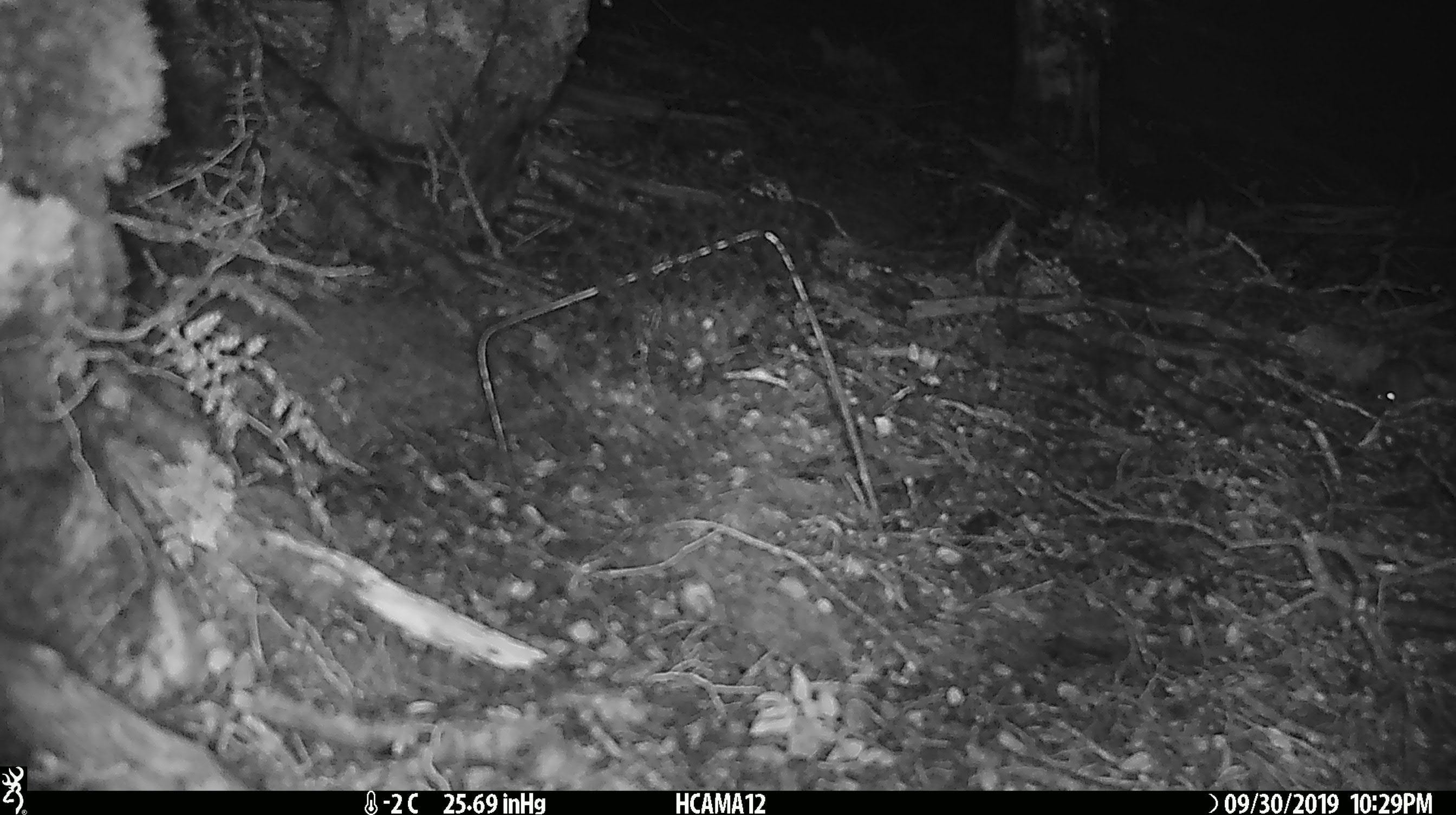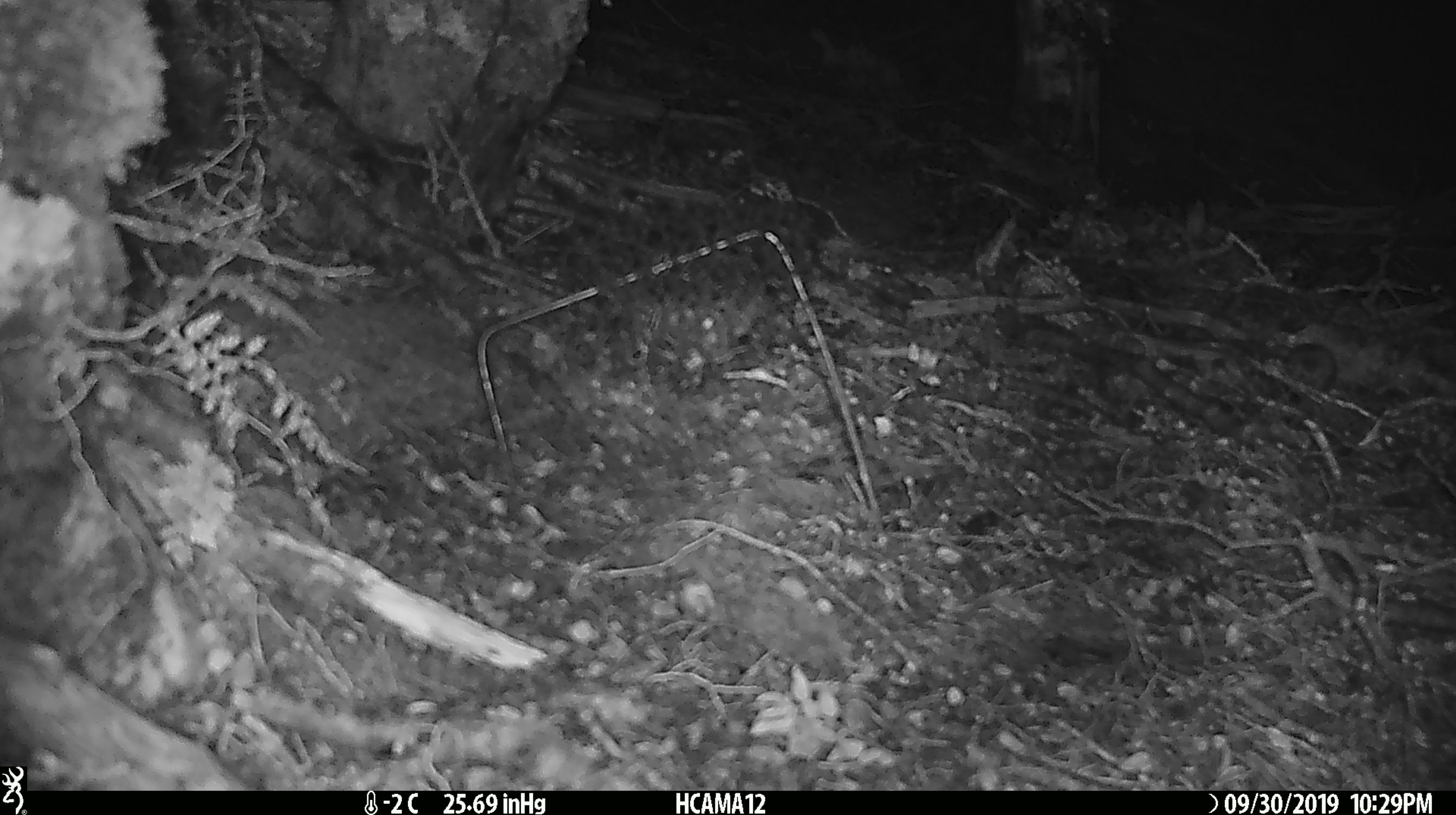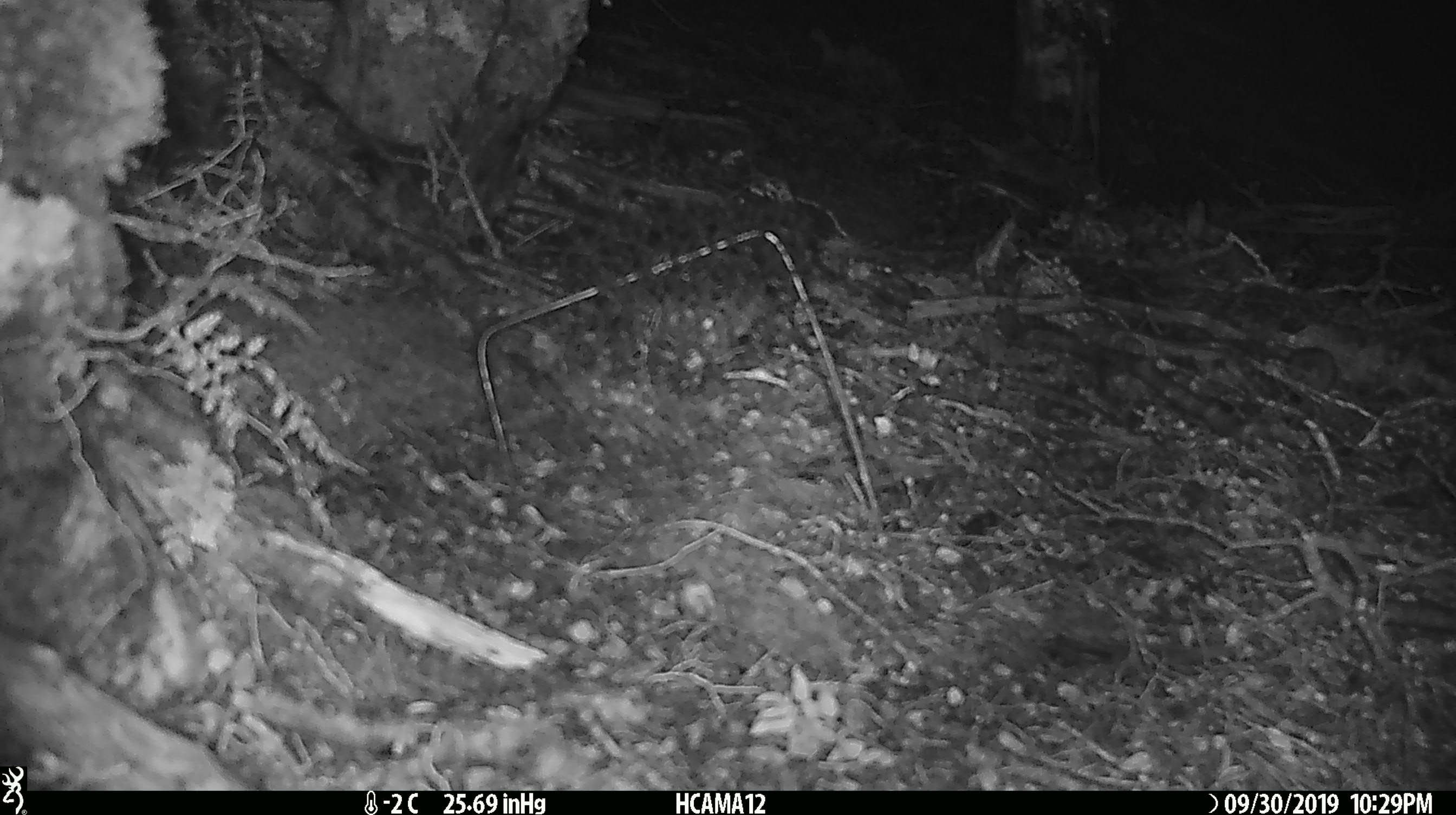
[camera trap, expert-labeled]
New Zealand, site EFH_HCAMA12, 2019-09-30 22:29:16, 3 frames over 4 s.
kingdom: Animalia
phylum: Chordata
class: Mammalia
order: Rodentia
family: Muridae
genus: Mus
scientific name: Mus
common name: mouse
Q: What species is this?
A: Mouse (Mus).